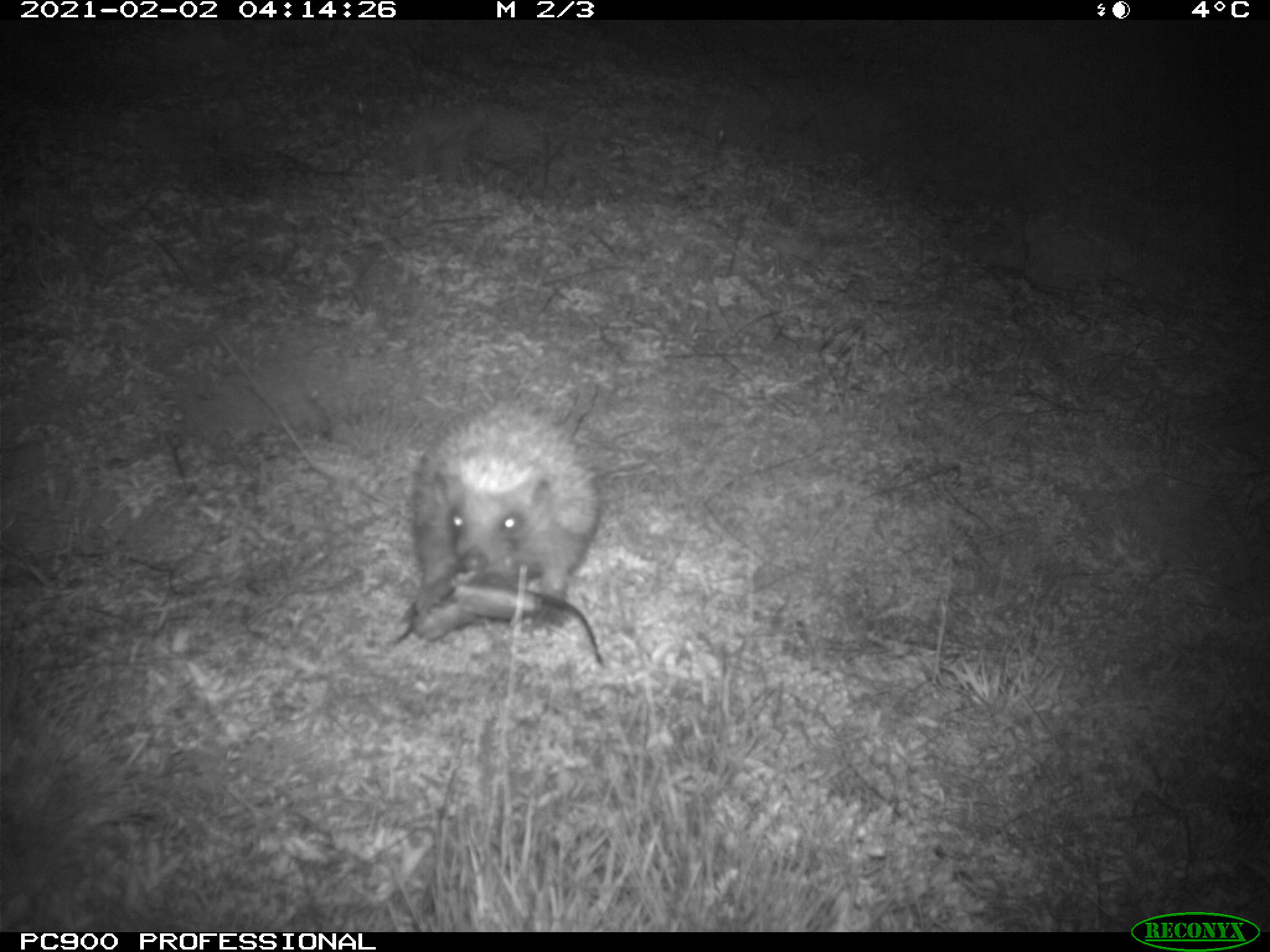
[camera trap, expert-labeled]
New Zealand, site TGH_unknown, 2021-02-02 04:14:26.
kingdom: Animalia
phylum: Chordata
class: Mammalia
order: Eulipotyphla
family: Erinaceidae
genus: Erinaceus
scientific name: Erinaceus europaeus europaeus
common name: european hedgehog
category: hedgehog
Hedgehog (european hedgehog) (Erinaceus europaeus europaeus).